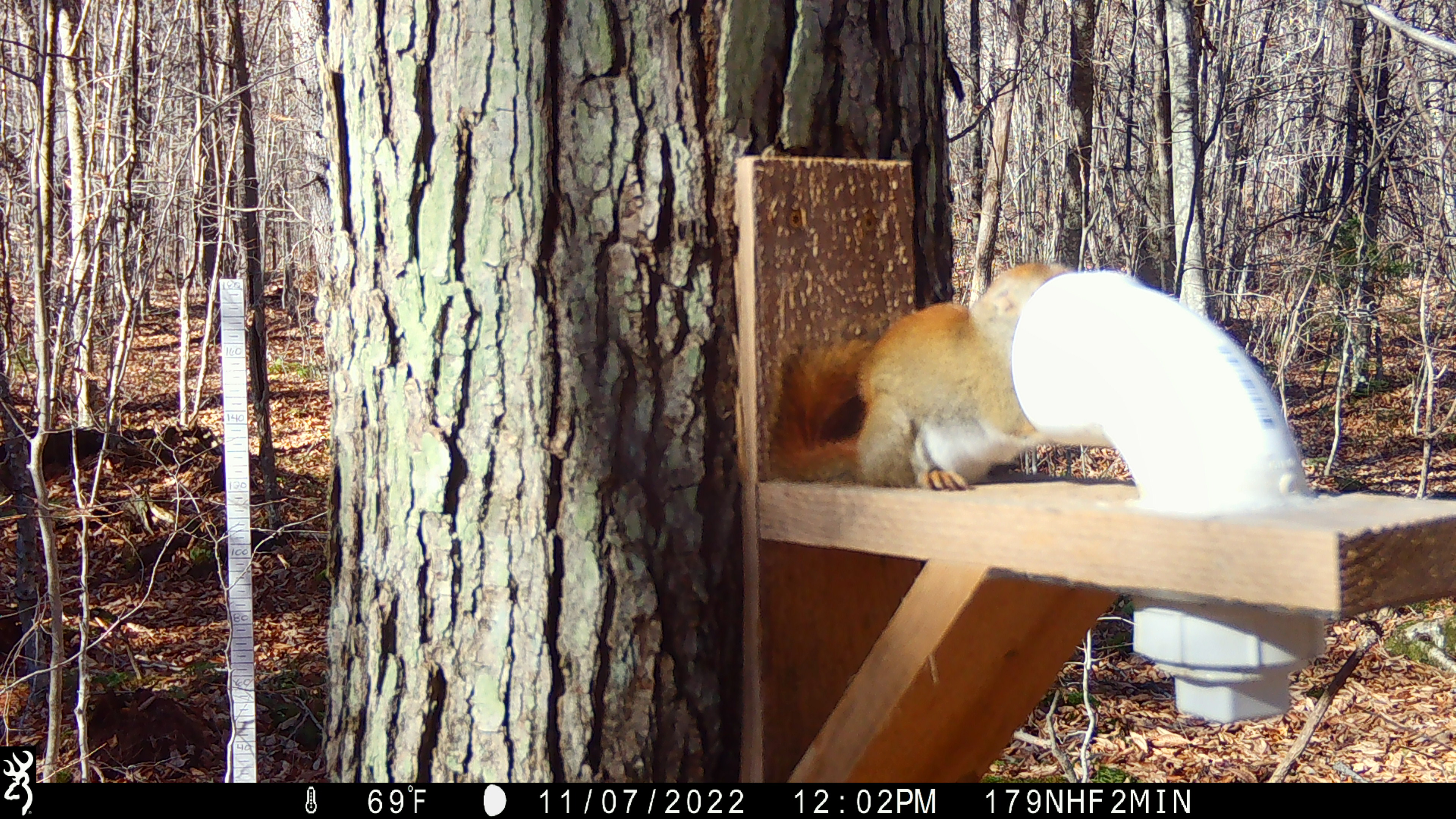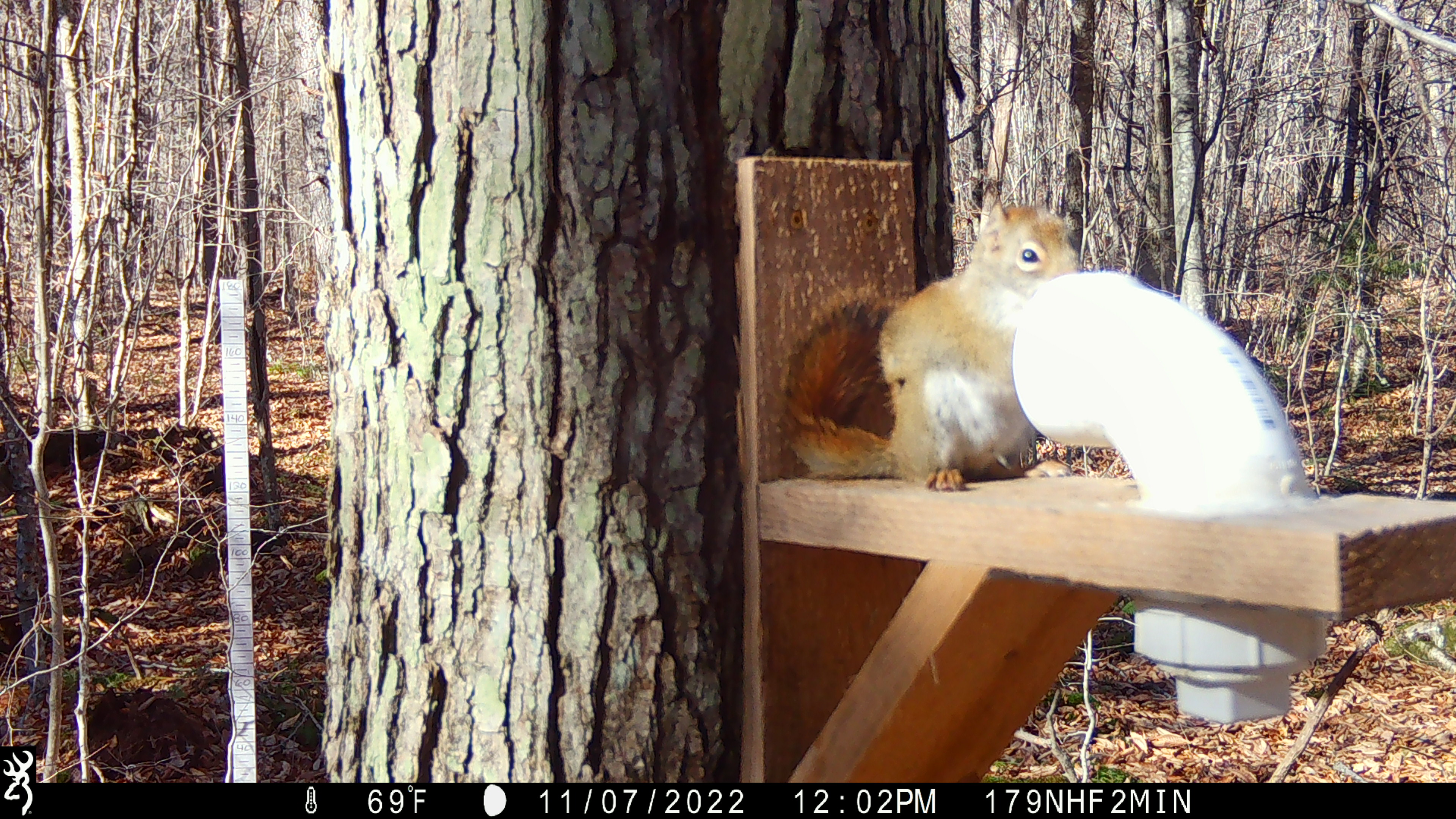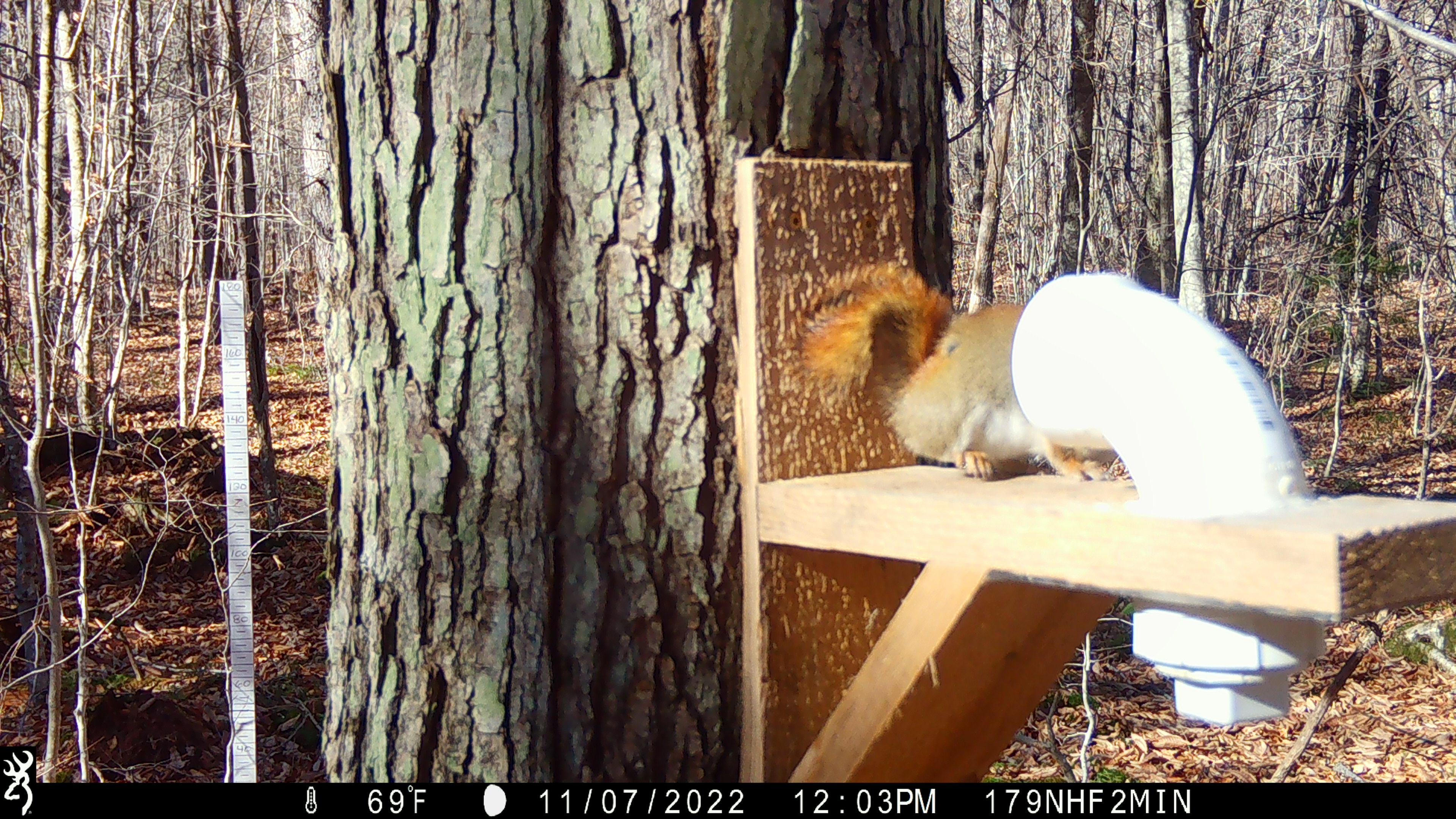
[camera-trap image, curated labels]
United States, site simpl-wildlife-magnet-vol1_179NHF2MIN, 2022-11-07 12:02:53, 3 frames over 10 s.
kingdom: Animalia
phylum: Chordata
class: Mammalia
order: Rodentia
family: Sciuridae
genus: Tamiasciurus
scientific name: Tamiasciurus hudsonicus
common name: red squirrel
Red squirrel (Tamiasciurus hudsonicus).